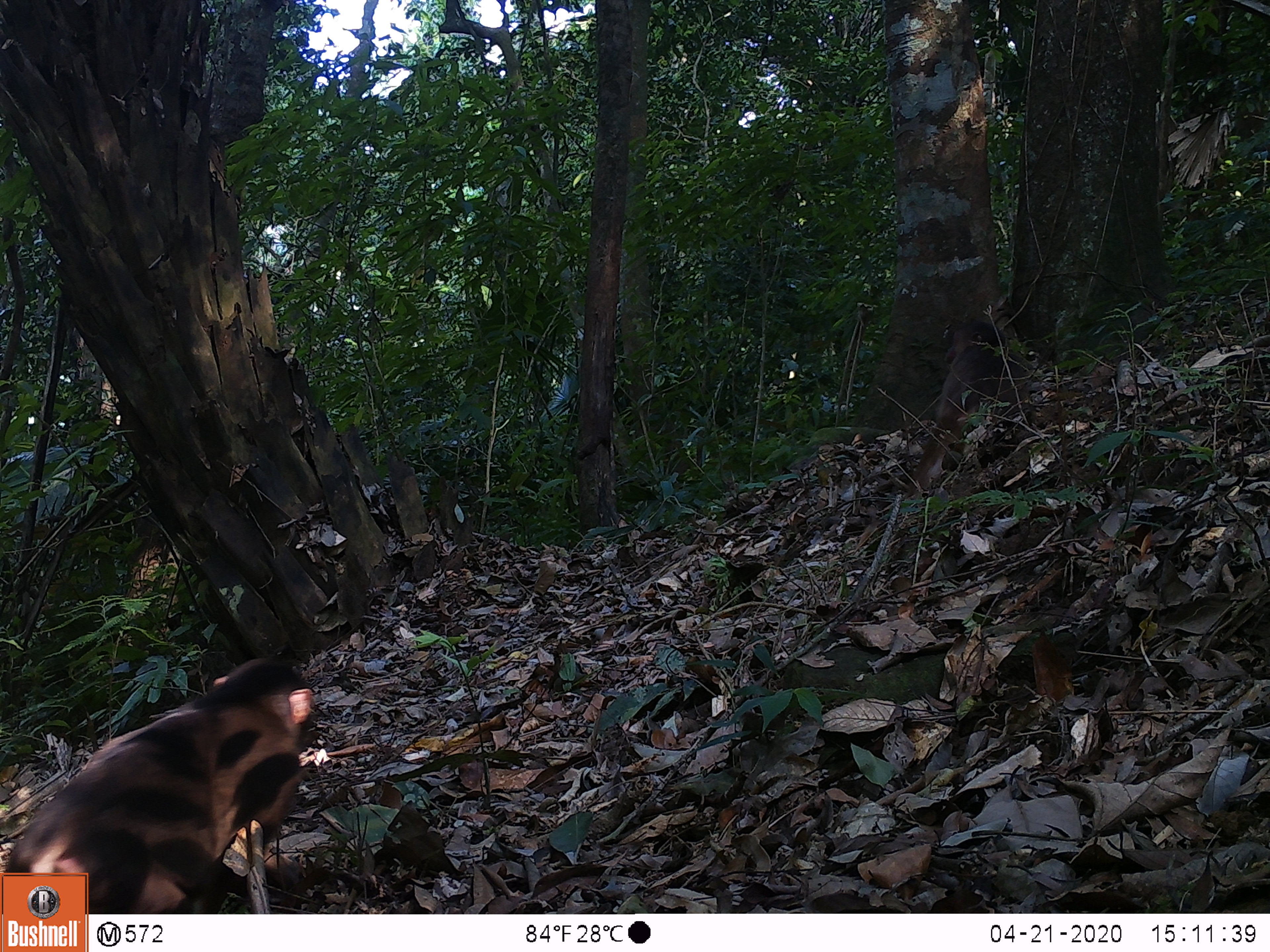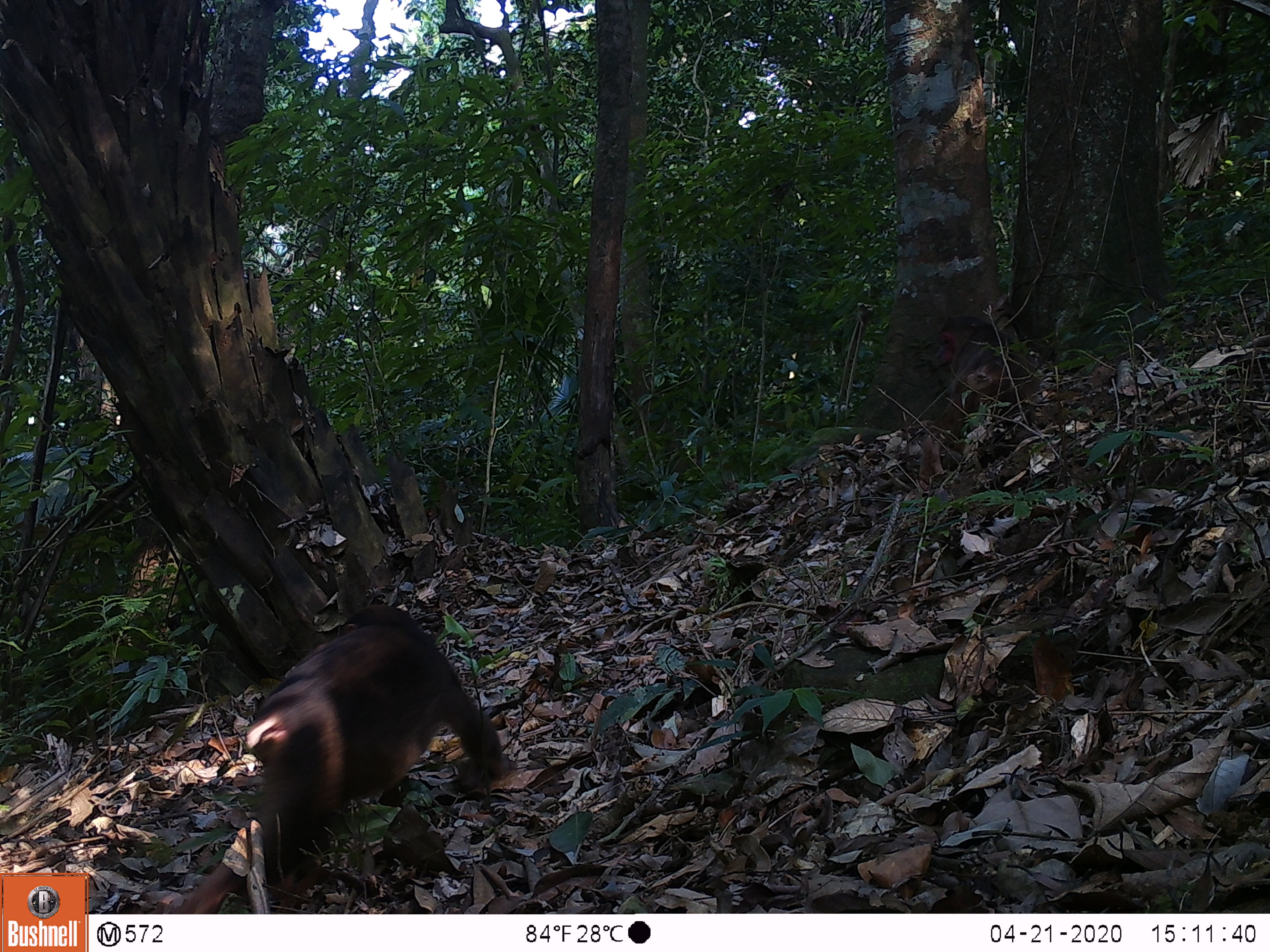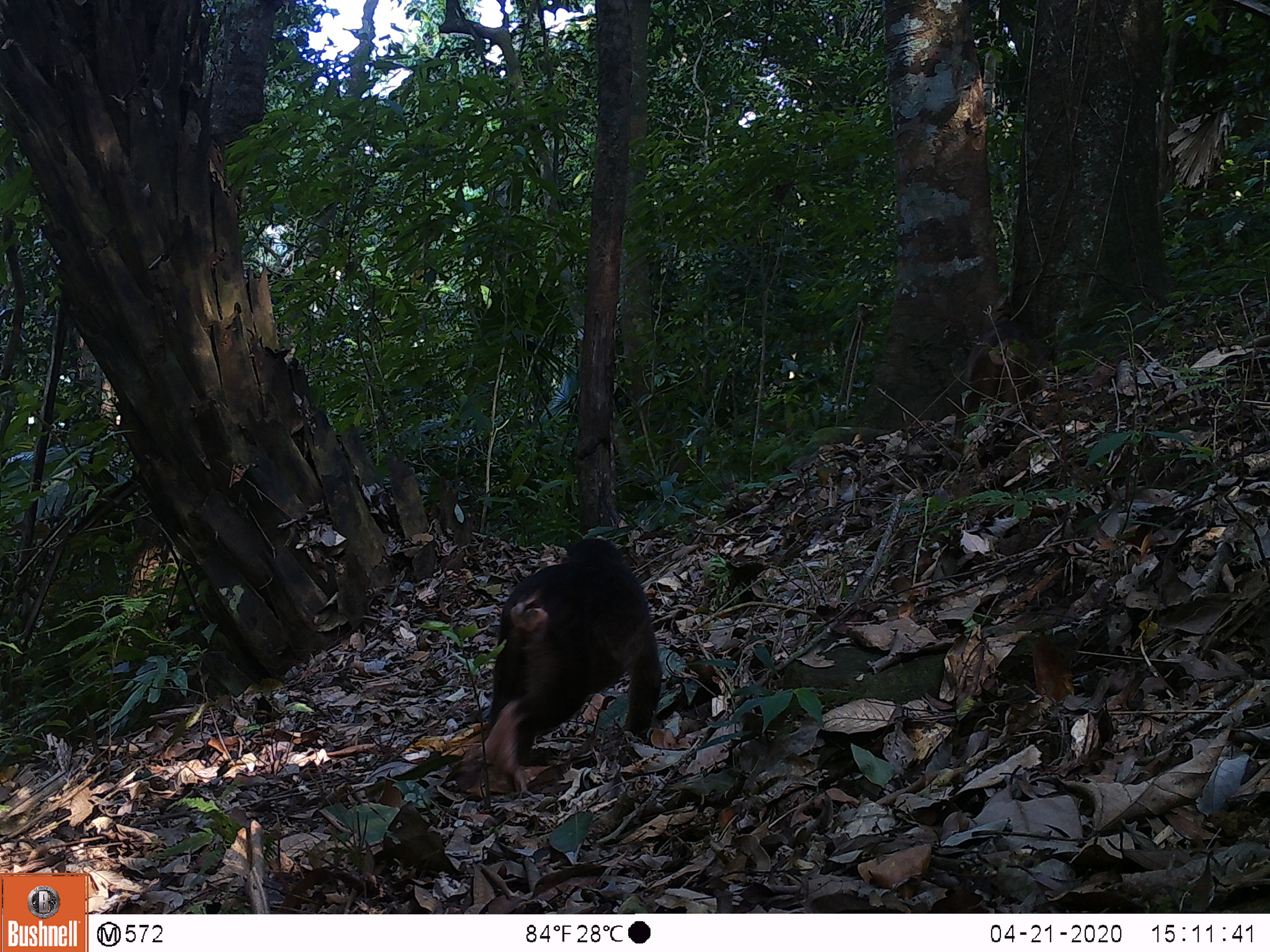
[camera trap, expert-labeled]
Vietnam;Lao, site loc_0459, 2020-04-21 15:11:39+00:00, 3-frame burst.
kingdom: Animalia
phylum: Chordata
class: Mammalia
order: Primates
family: Cercopithecidae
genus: Macaca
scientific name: Macaca arctoides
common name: stump-tailed macaque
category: stump tailed macaque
Stump tailed macaque (stump-tailed macaque) (Macaca arctoides). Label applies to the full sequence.